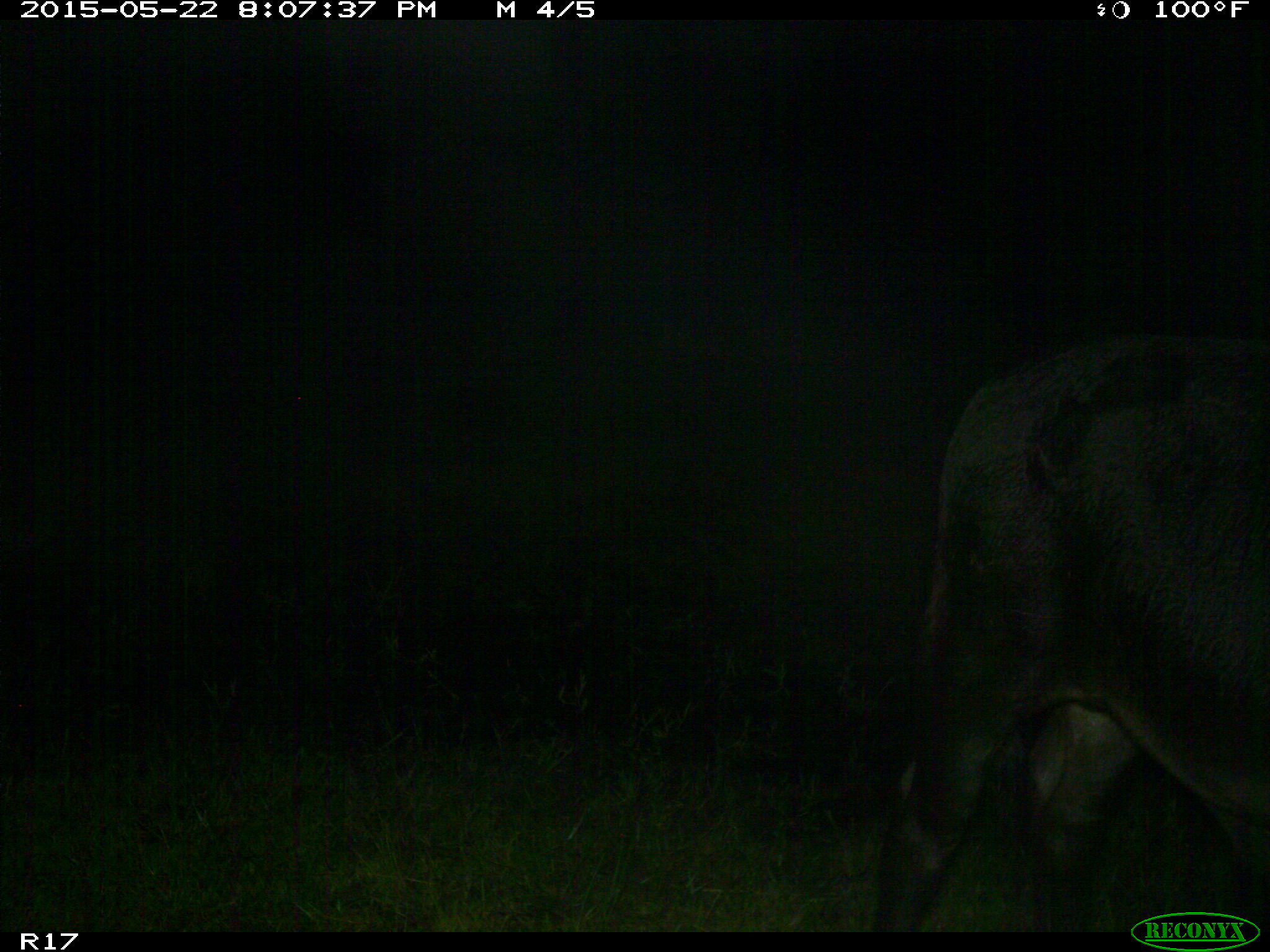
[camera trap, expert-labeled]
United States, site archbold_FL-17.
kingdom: Animalia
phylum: Chordata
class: Mammalia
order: Artiodactyla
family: Bovidae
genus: Bos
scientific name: Bos taurus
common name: domestic cow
Bos taurus (domestic cow).